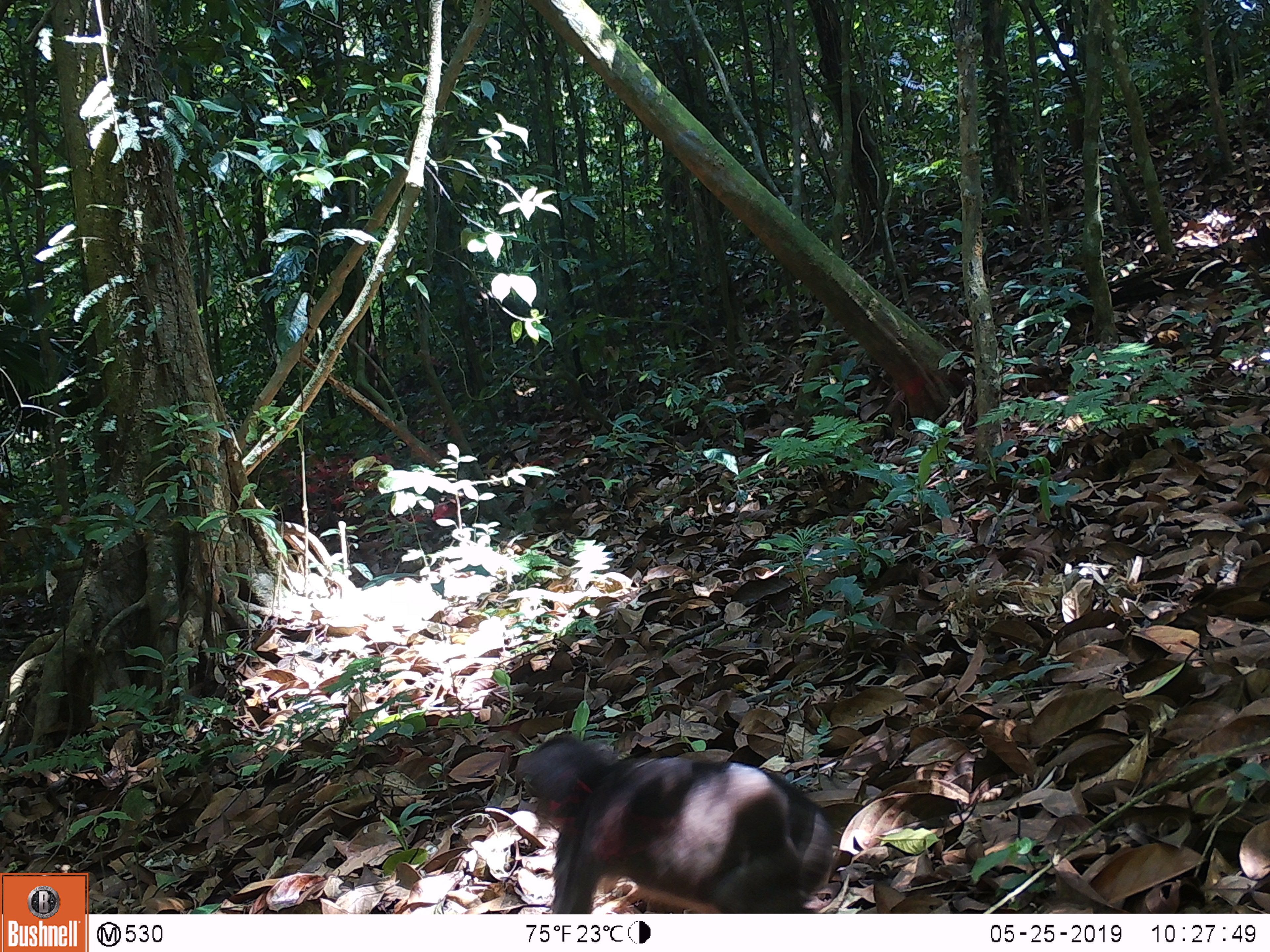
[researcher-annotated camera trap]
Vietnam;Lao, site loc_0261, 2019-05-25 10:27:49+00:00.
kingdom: Animalia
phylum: Chordata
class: Mammalia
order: Primates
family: Cercopithecidae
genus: Macaca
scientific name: Macaca arctoides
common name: stump-tailed macaque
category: stump tailed macaque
Stump tailed macaque (stump-tailed macaque) (Macaca arctoides). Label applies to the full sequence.